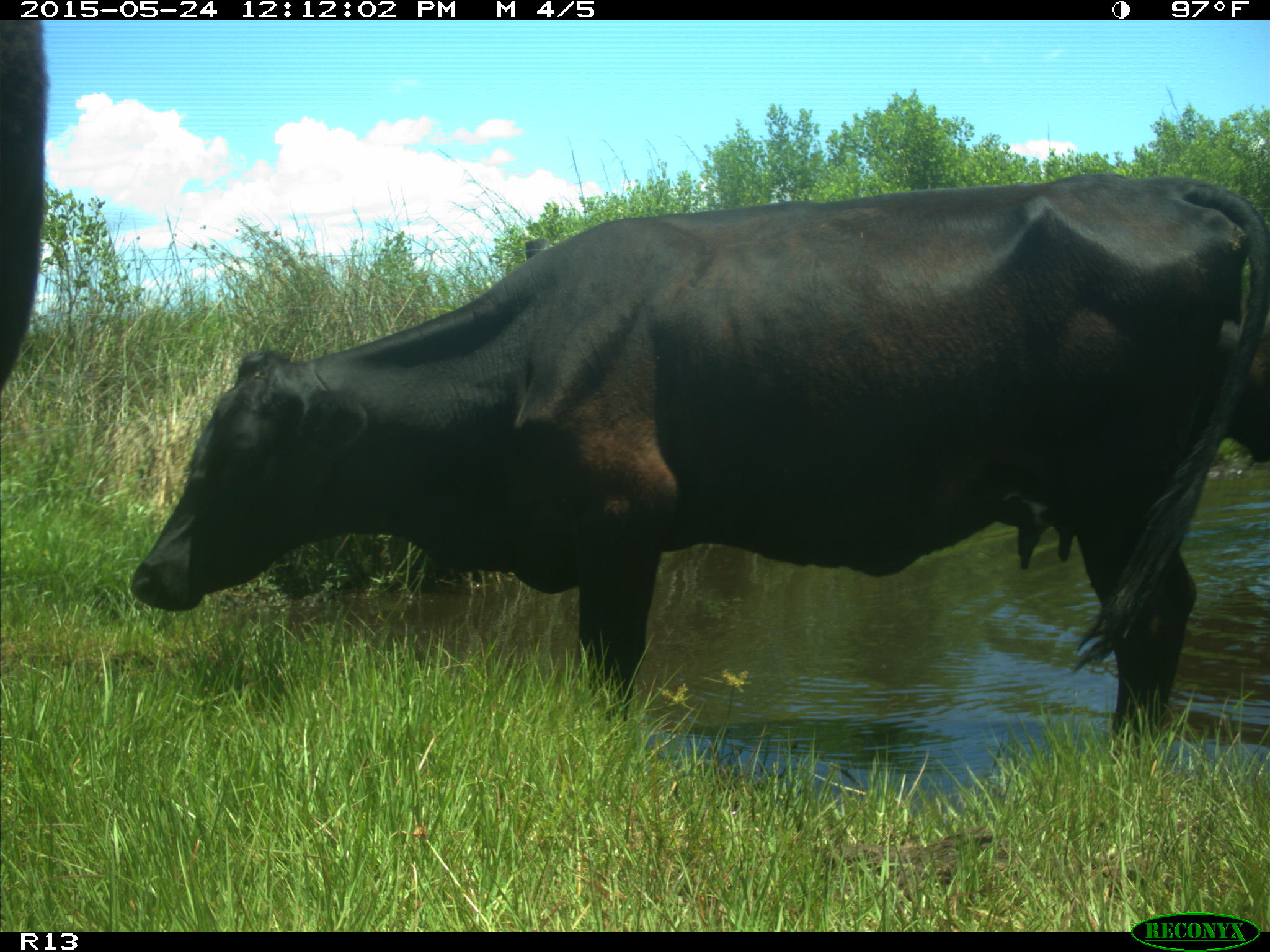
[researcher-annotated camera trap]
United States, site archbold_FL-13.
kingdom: Animalia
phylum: Chordata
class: Mammalia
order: Artiodactyla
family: Bovidae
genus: Bos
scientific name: Bos taurus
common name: domestic cow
Bos taurus (domestic cow).